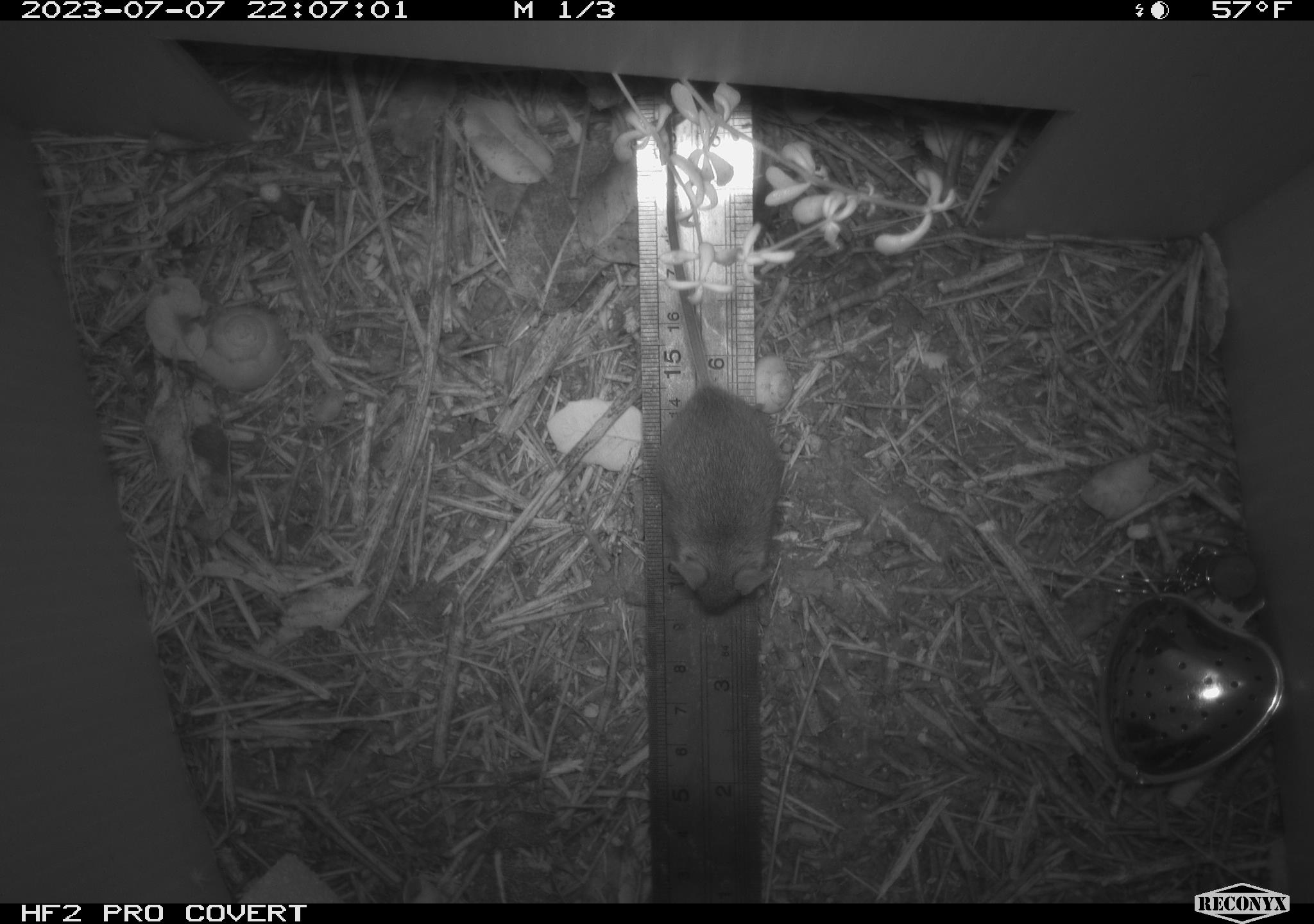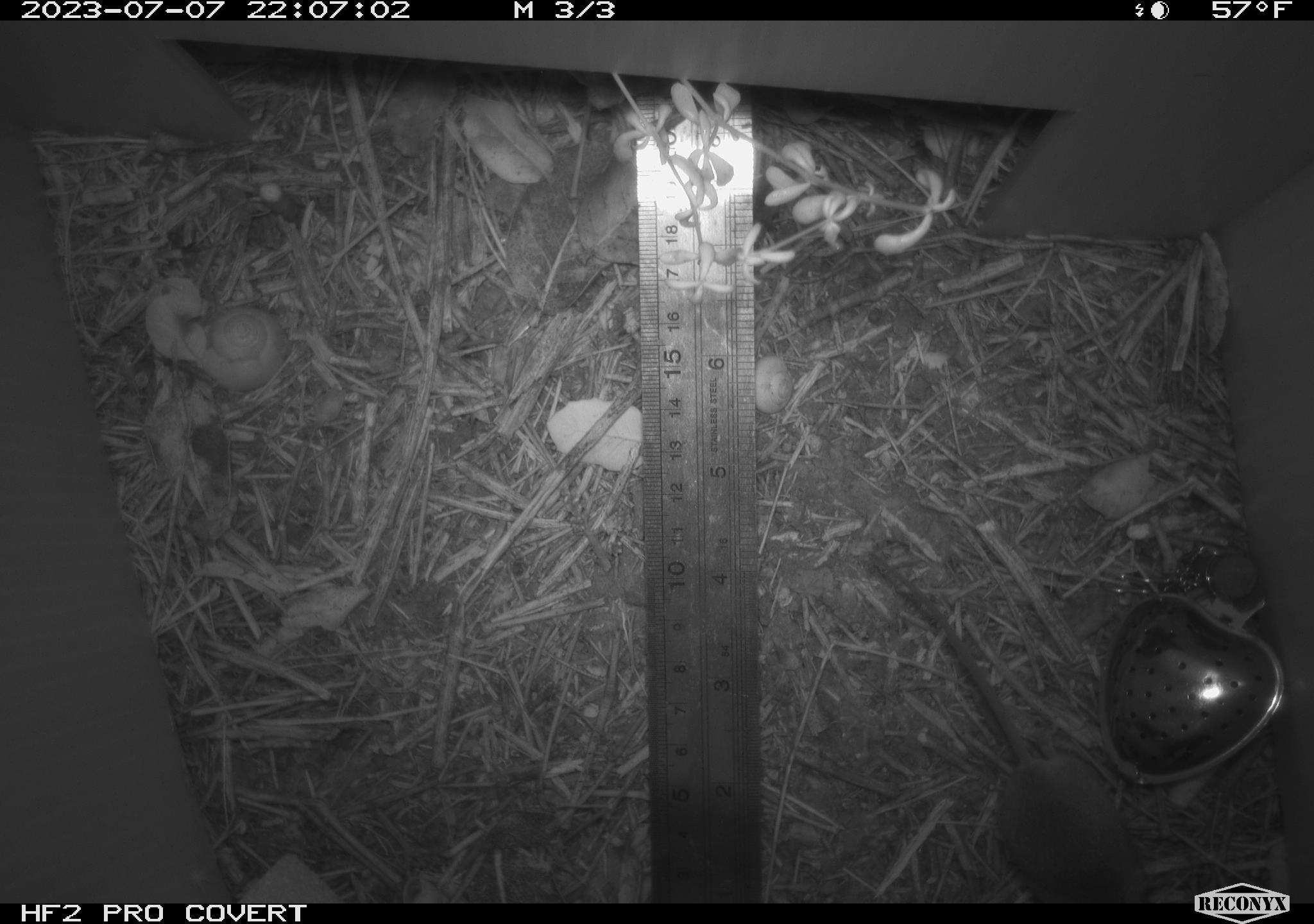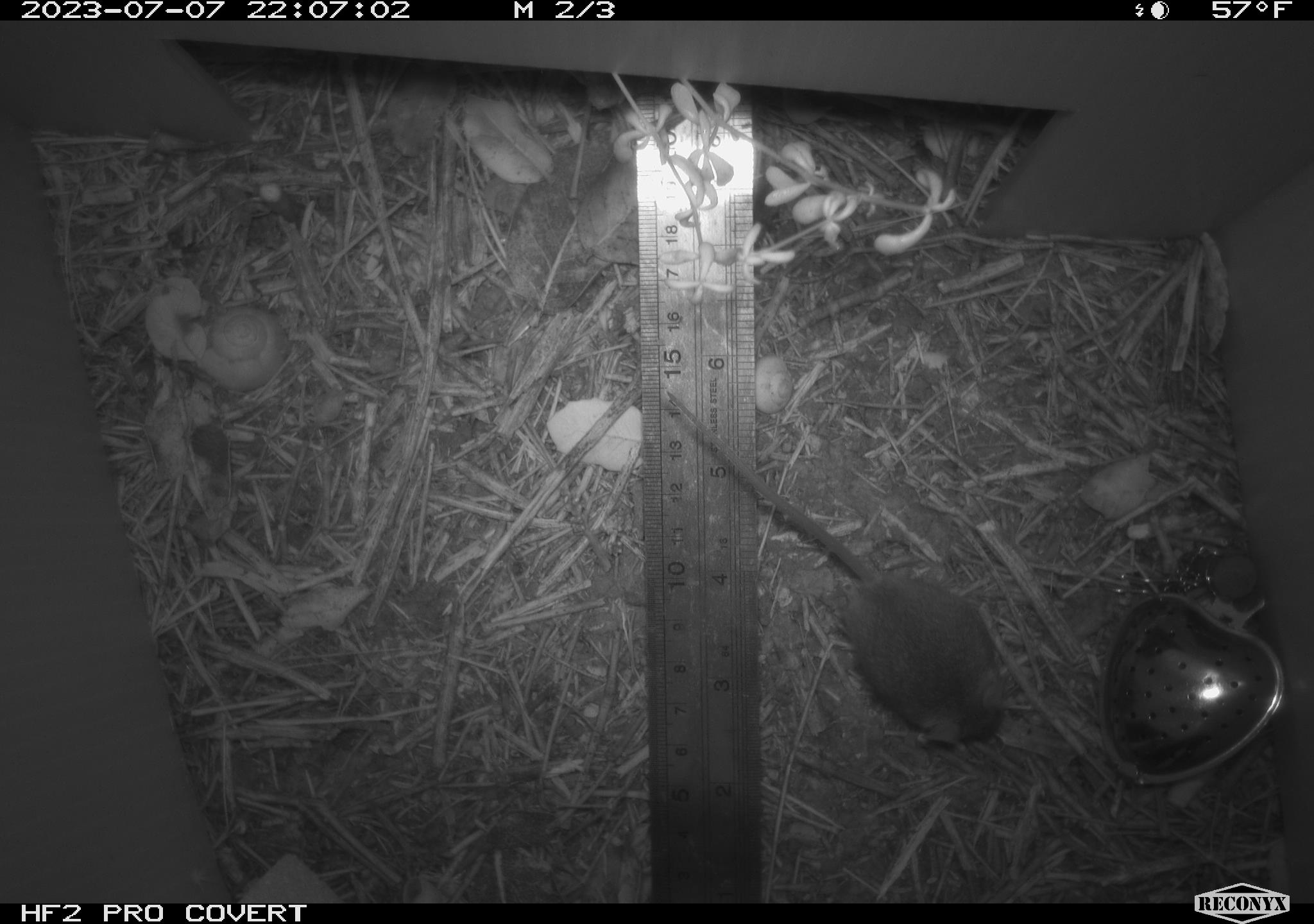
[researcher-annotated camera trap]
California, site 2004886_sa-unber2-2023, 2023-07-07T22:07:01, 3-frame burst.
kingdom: Animalia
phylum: Chordata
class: Mammalia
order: Rodentia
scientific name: Rodentia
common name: mouse species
Mouse species (Rodentia).